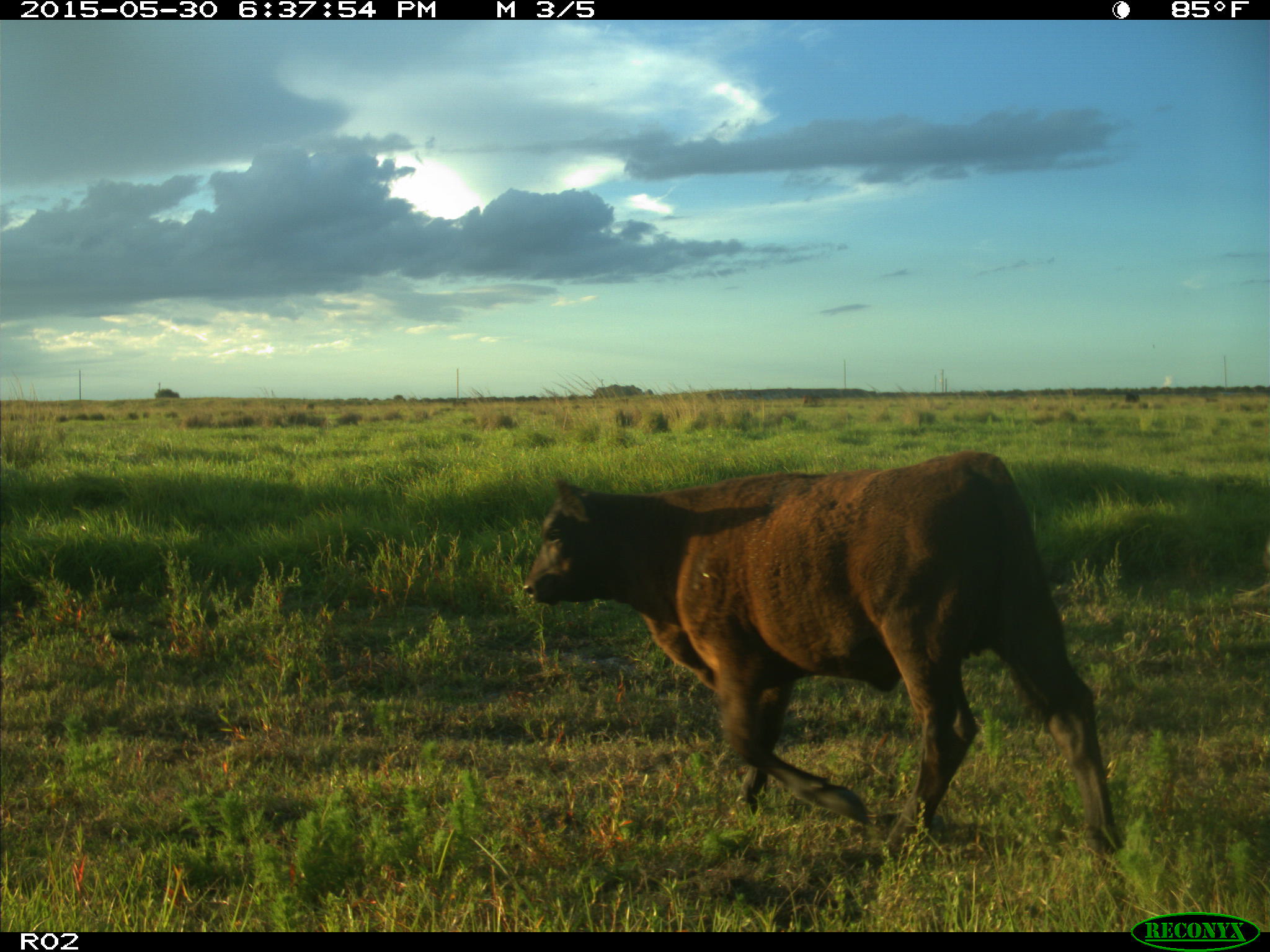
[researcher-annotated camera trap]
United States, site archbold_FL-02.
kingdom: Animalia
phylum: Chordata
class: Mammalia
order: Artiodactyla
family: Bovidae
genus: Bos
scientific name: Bos taurus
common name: domestic cow